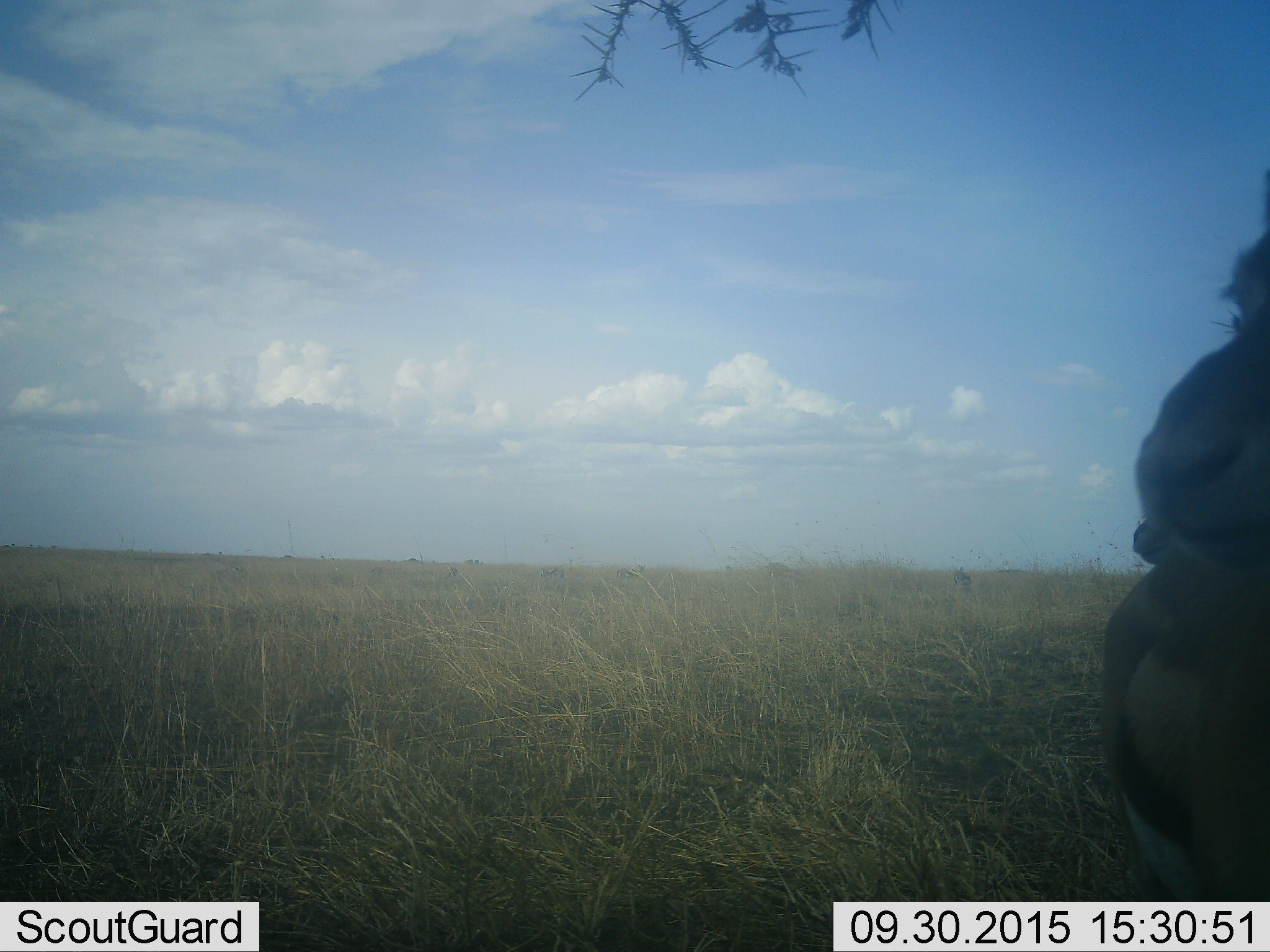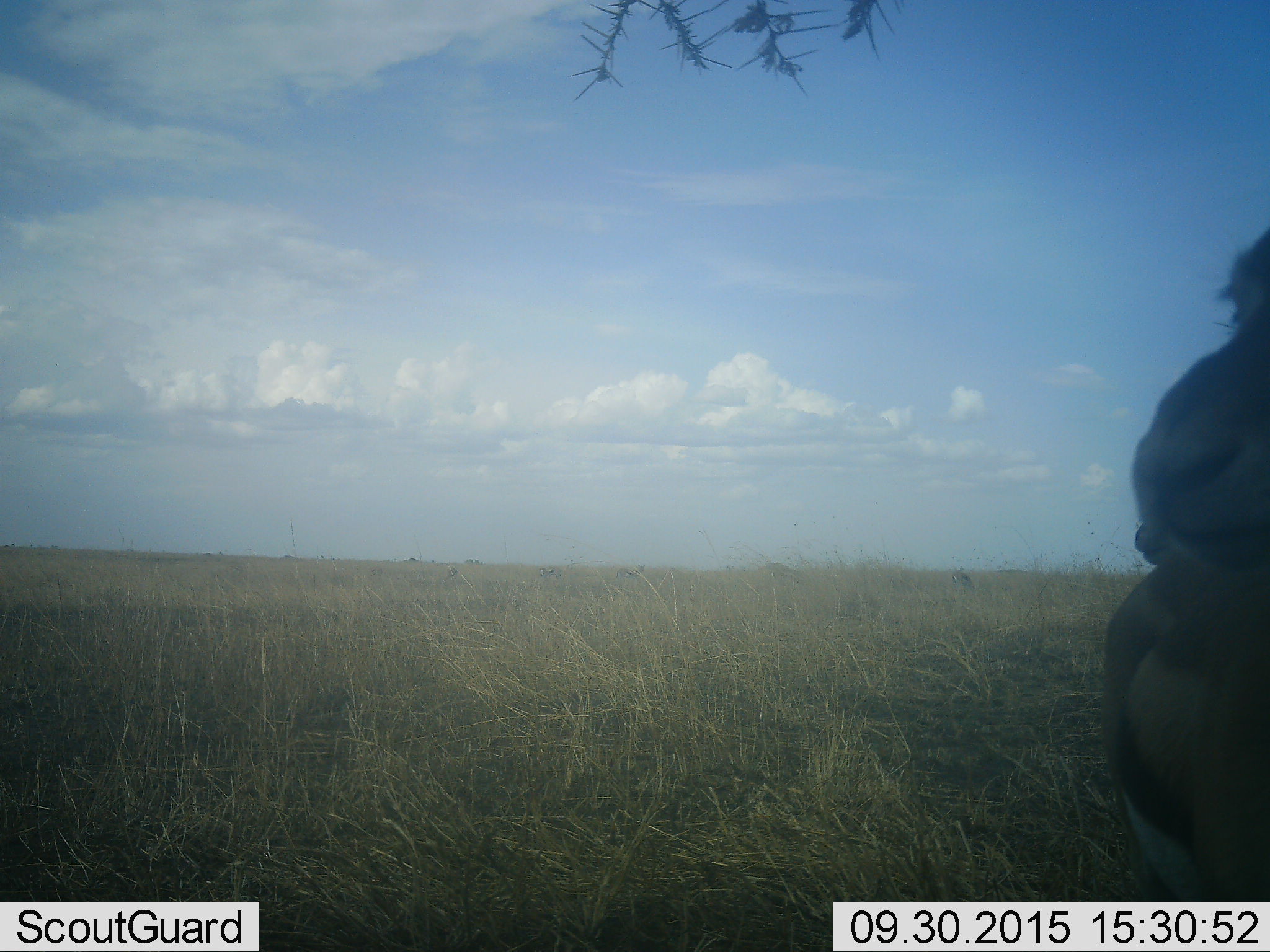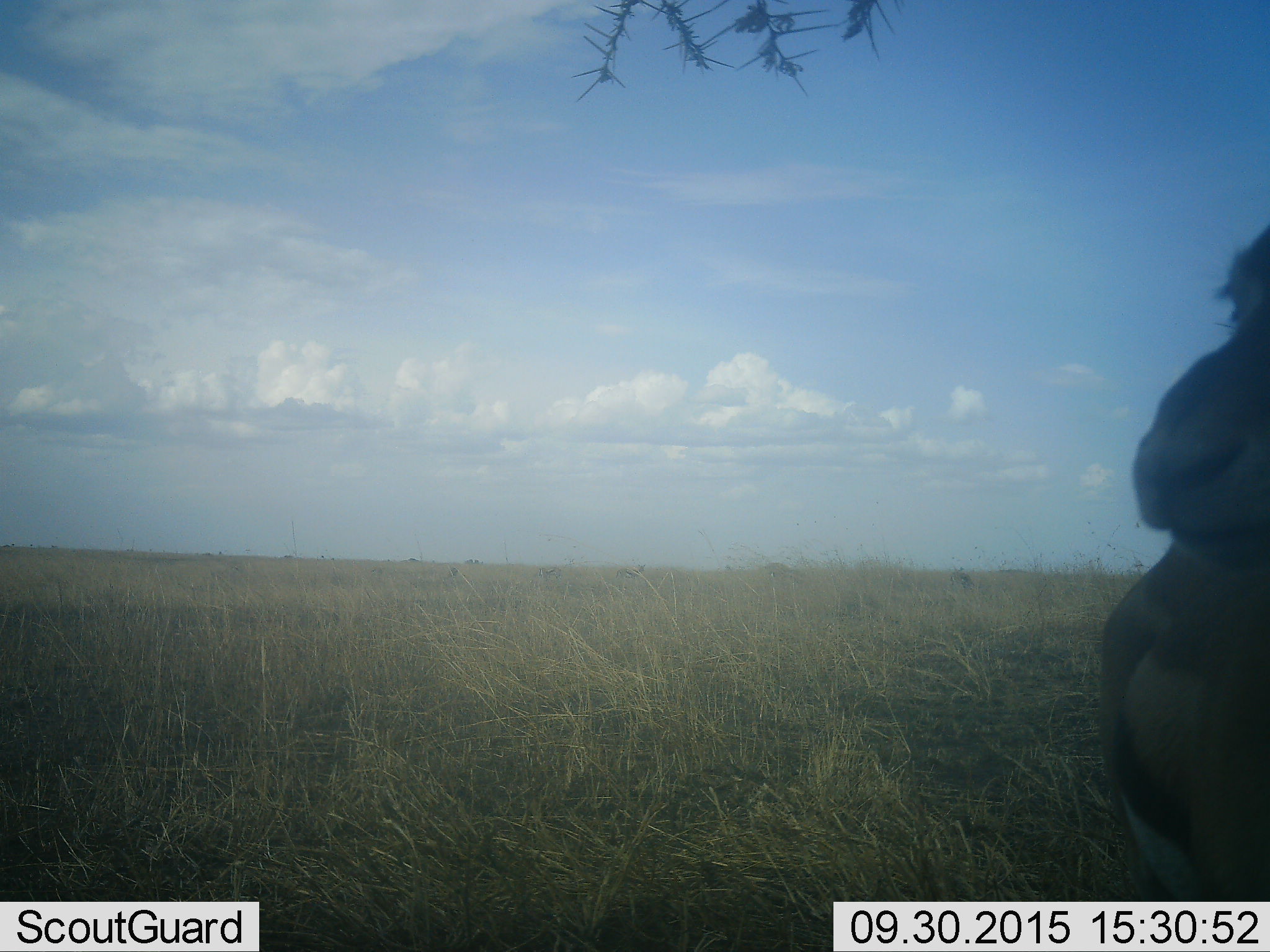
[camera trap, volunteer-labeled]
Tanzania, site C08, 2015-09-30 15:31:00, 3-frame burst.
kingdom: Animalia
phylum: Chordata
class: Mammalia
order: Artiodactyla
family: Bovidae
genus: Eudorcas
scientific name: Eudorcas thomsonii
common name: thomson's gazelle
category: gazellethomsons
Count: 2.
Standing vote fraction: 100%.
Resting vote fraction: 0%.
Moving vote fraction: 0%.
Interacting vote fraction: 0%.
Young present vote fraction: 0%.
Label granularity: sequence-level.